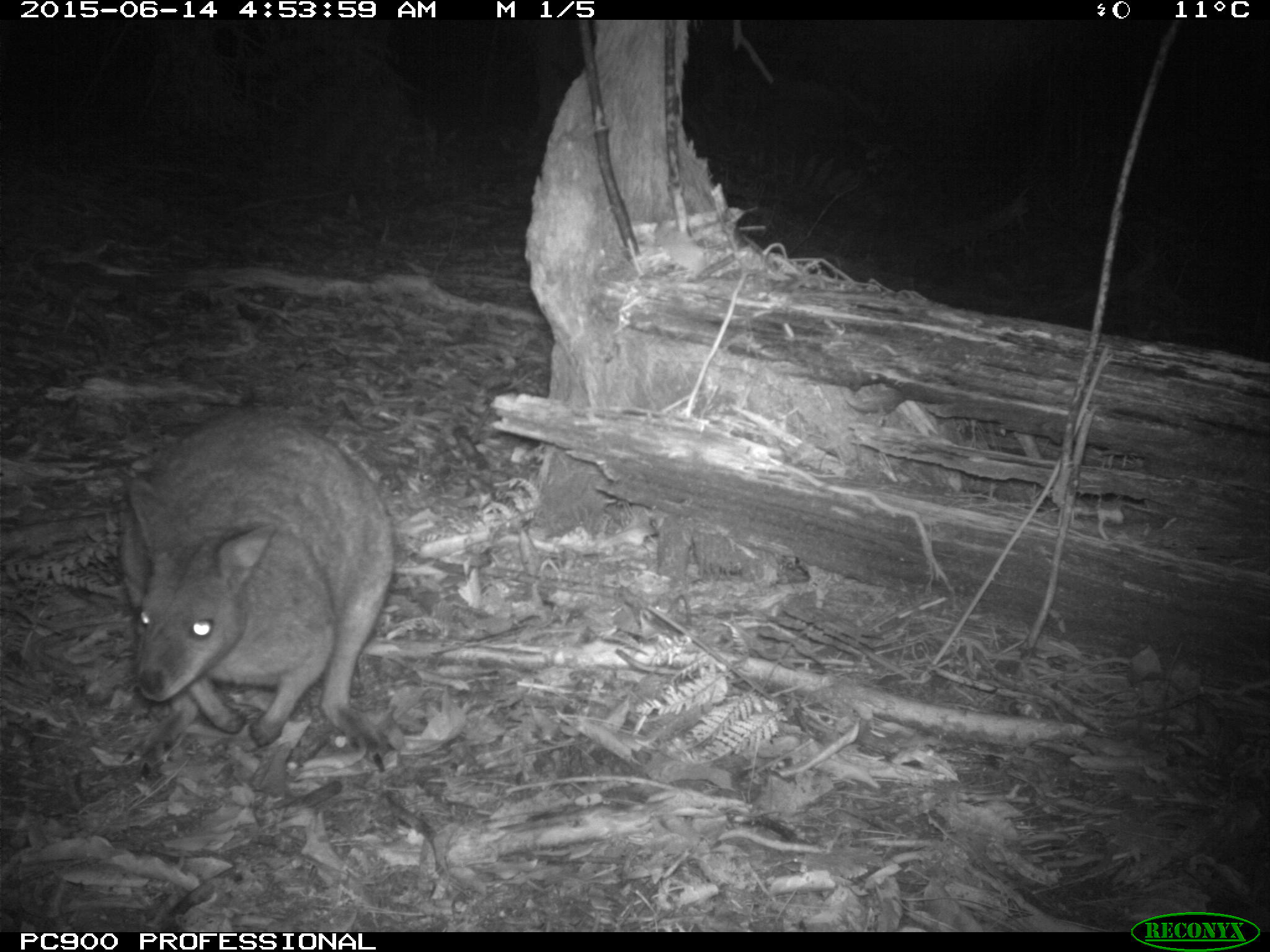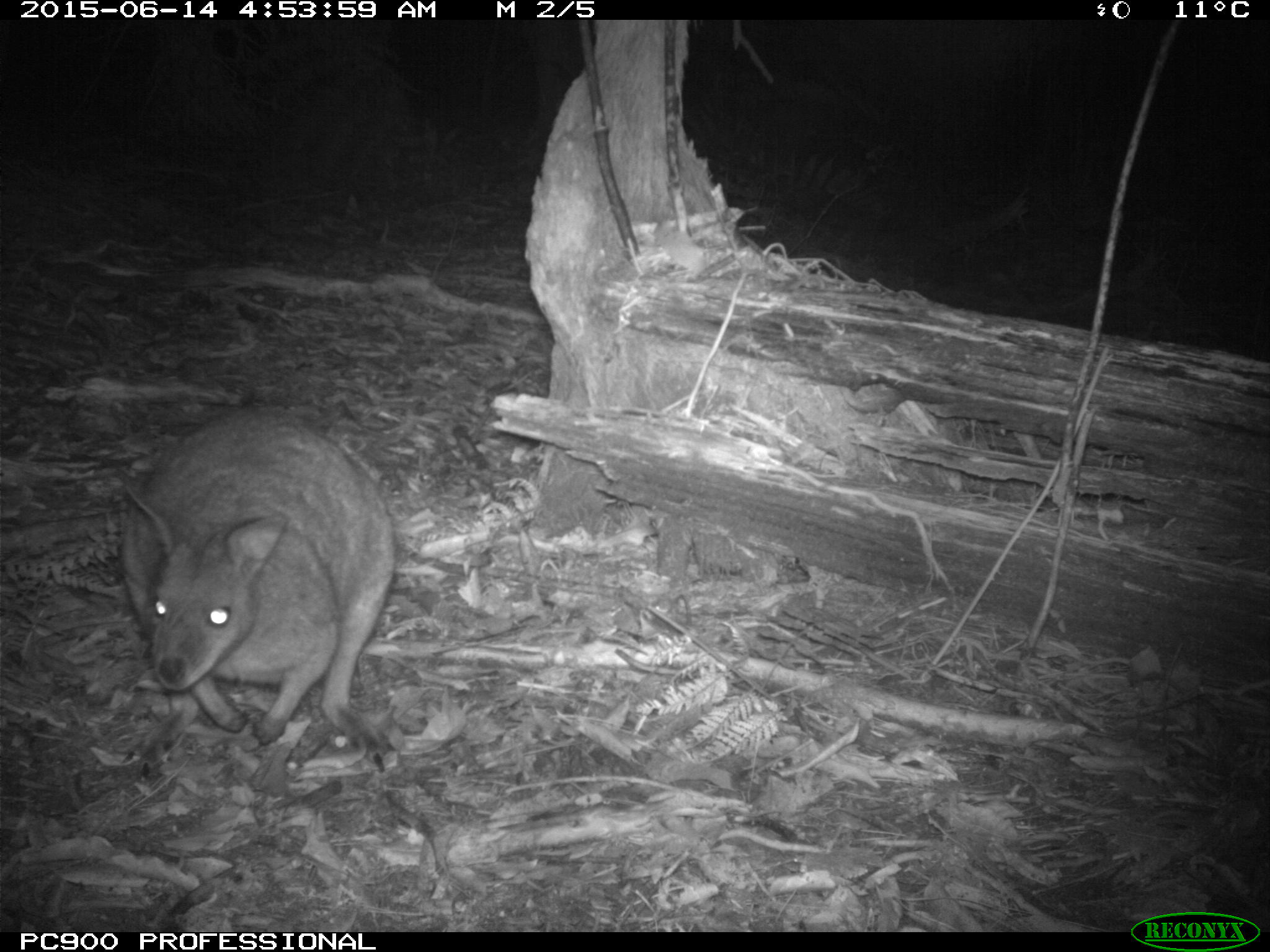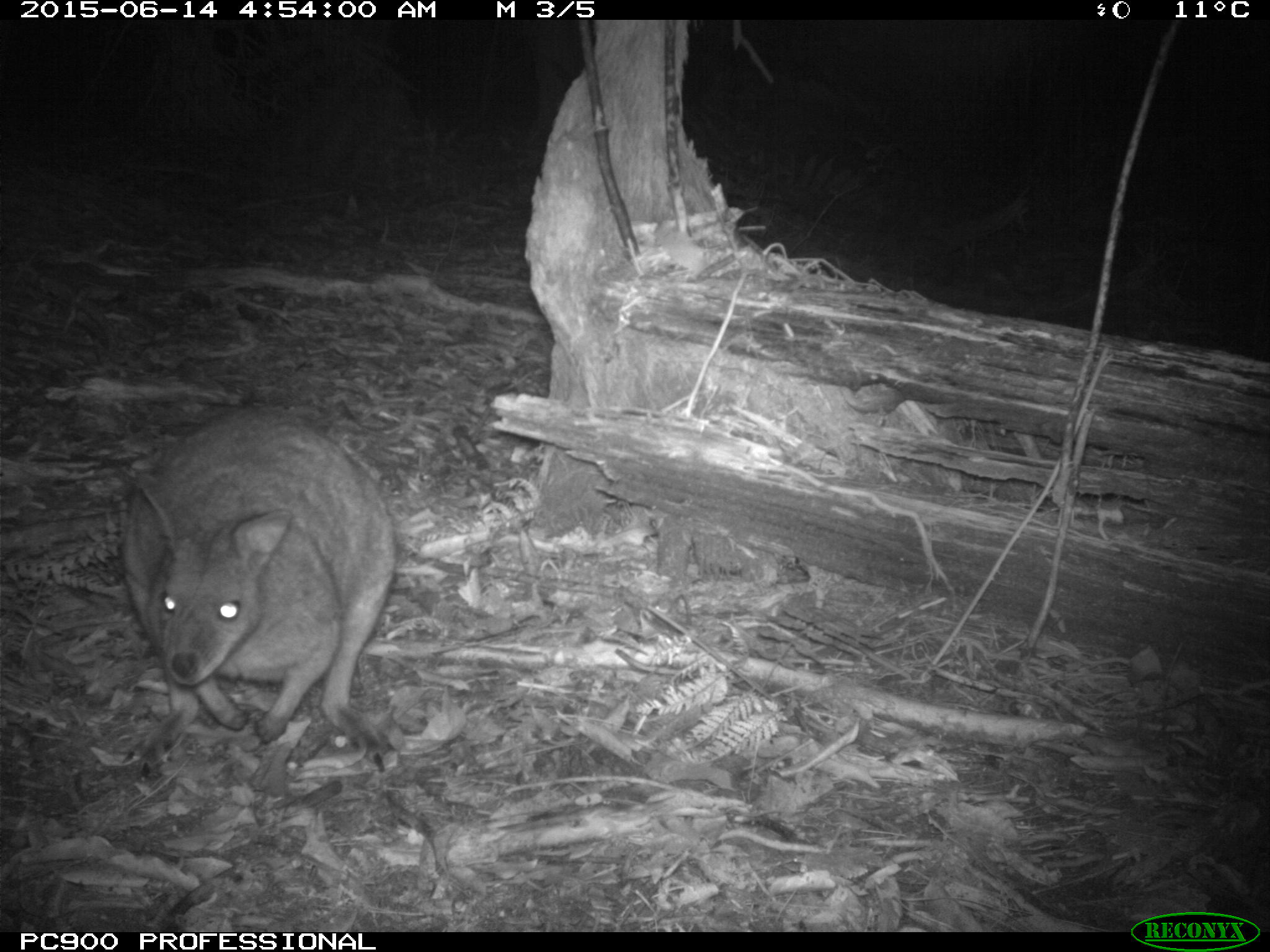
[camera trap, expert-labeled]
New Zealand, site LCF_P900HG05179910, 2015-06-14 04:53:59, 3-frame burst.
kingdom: Animalia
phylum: Chordata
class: Mammalia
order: Diprotodontia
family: Macropodidae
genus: Notamacropus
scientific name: Notamacropus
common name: wallaby